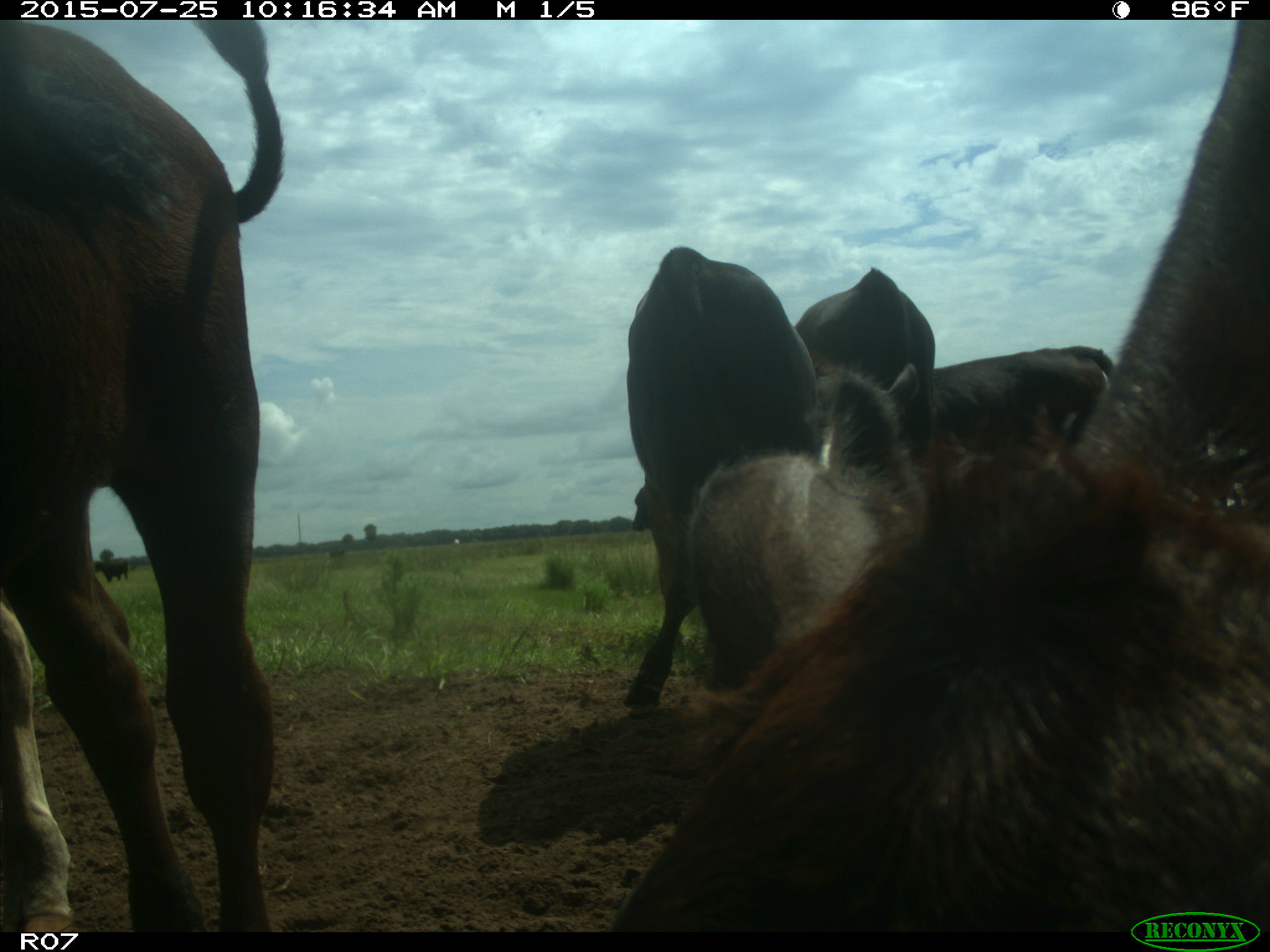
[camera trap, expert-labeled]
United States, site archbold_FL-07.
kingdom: Animalia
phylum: Chordata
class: Mammalia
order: Artiodactyla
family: Bovidae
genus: Bos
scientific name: Bos taurus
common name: domestic cow